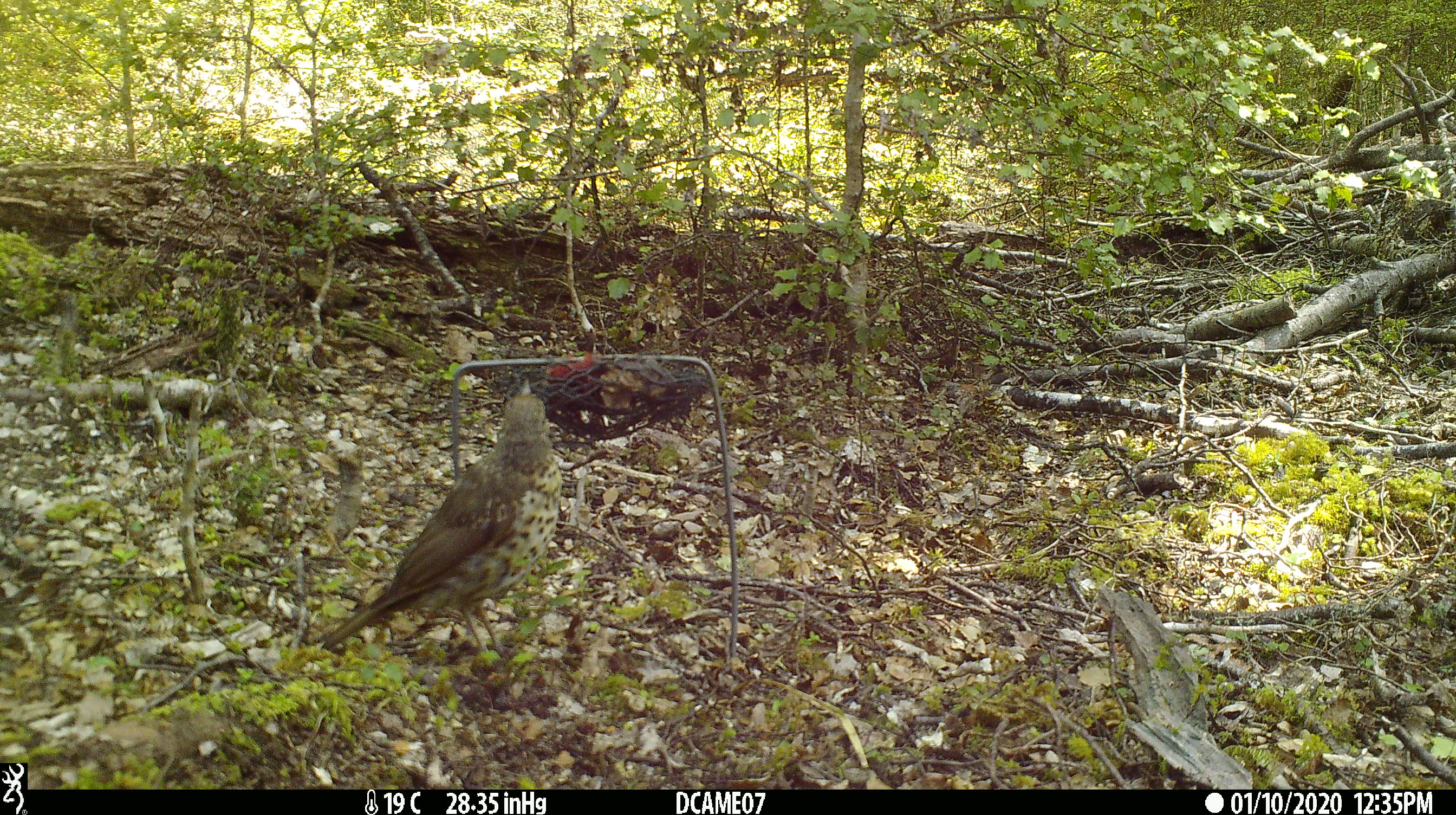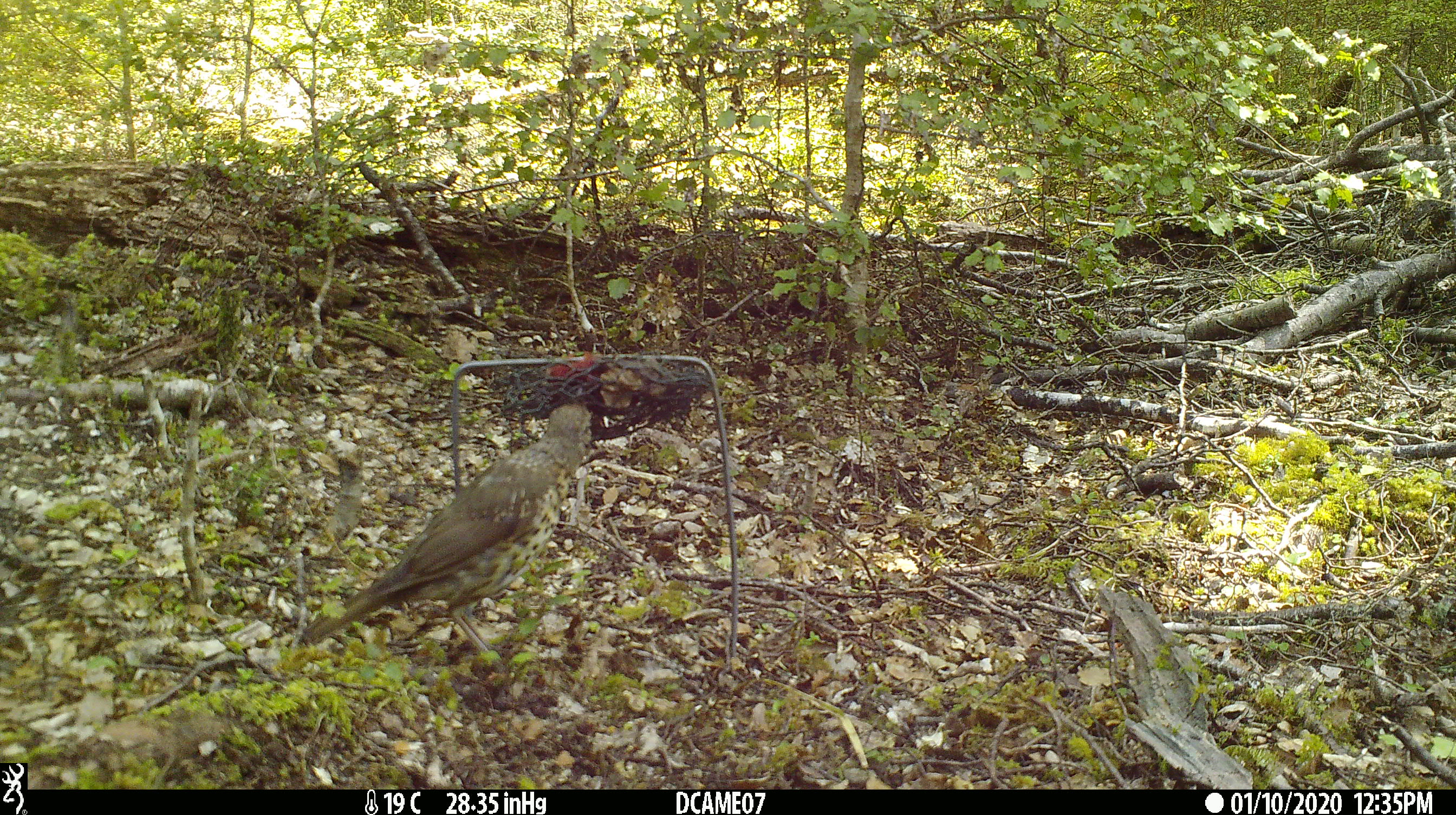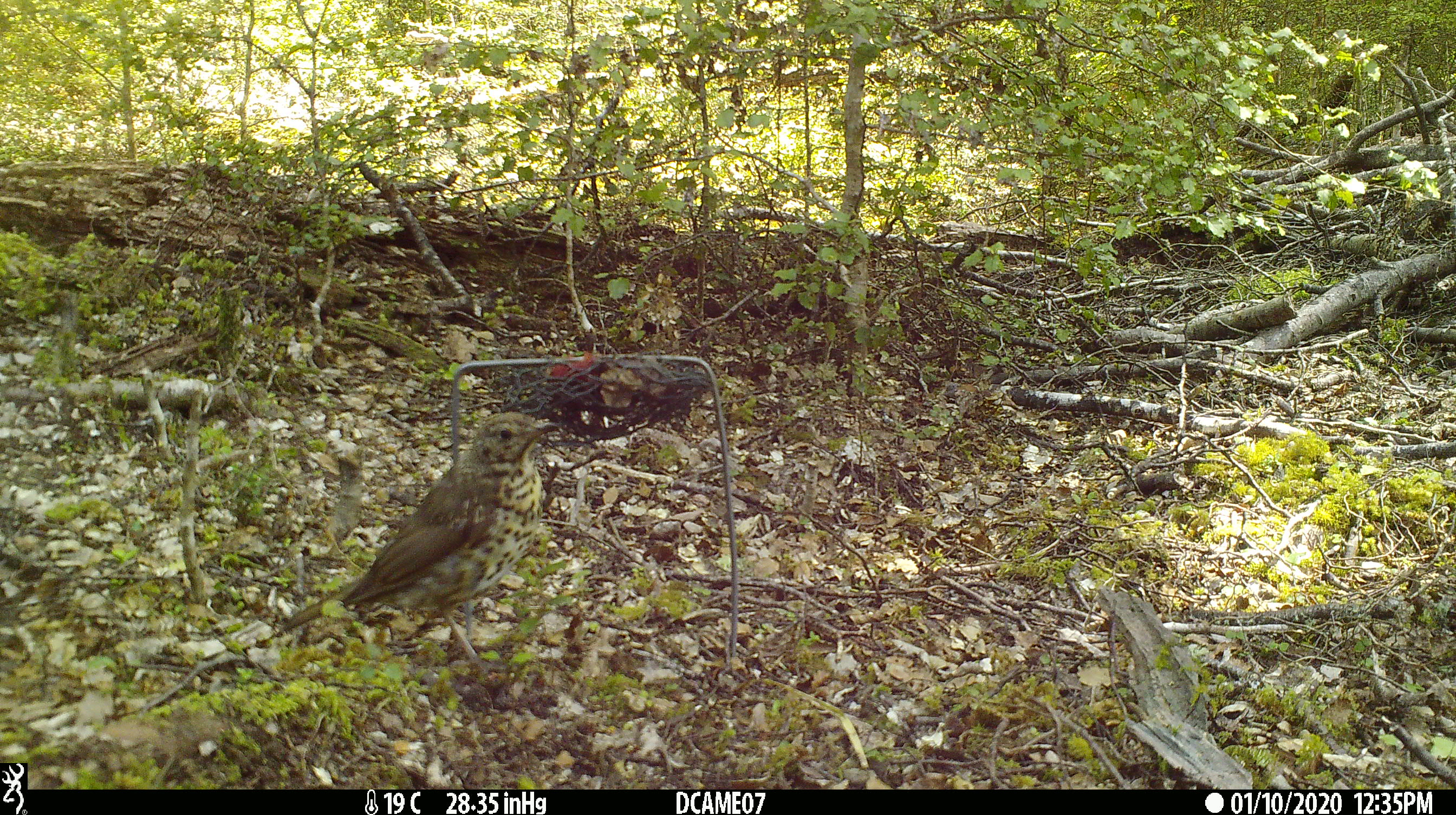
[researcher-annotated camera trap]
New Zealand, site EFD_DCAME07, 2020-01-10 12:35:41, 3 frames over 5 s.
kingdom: Animalia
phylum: Chordata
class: Aves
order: Passeriformes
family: Turdidae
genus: Turdus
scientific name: Turdus philomelos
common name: song thrush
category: thrush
Thrush (song thrush) (Turdus philomelos).